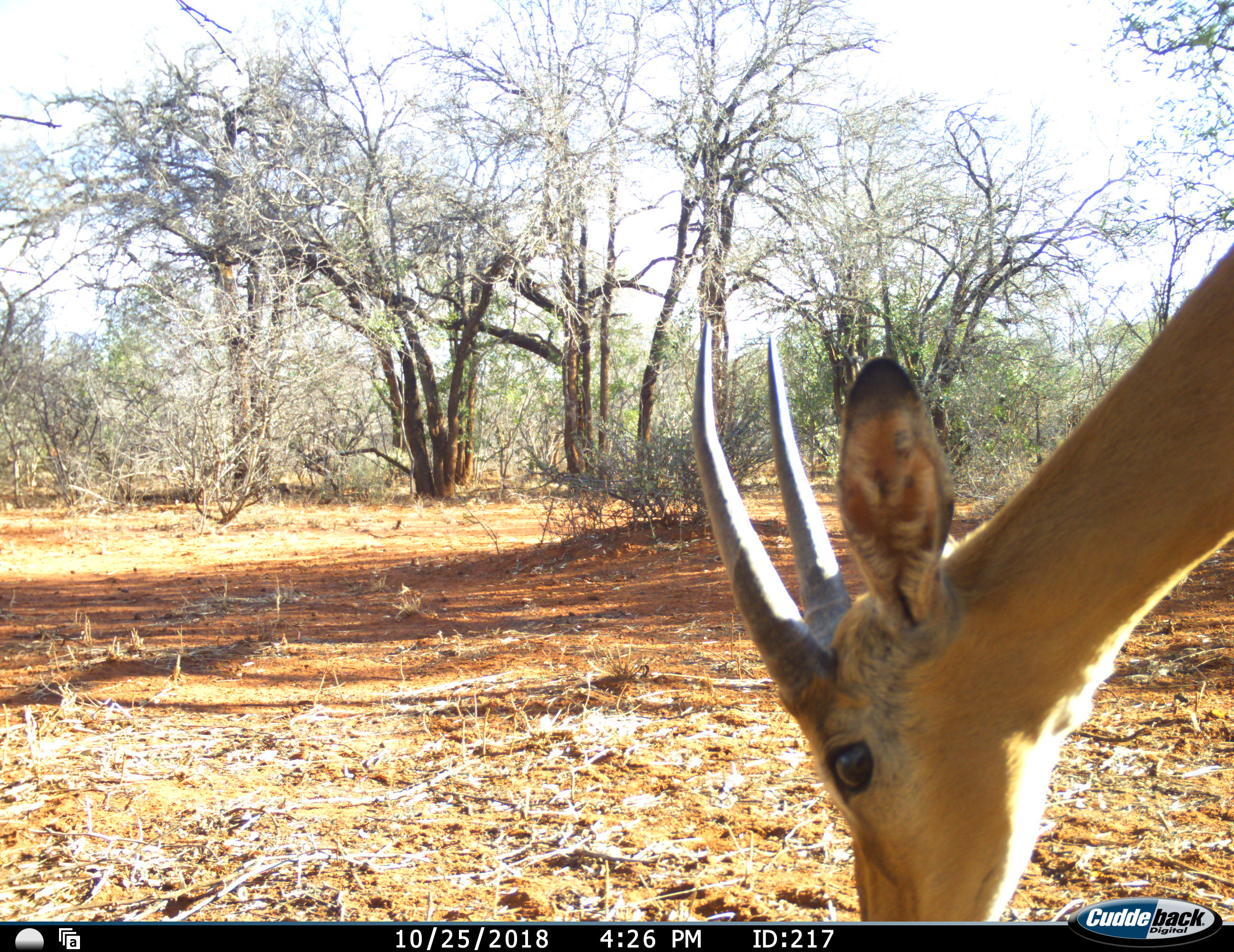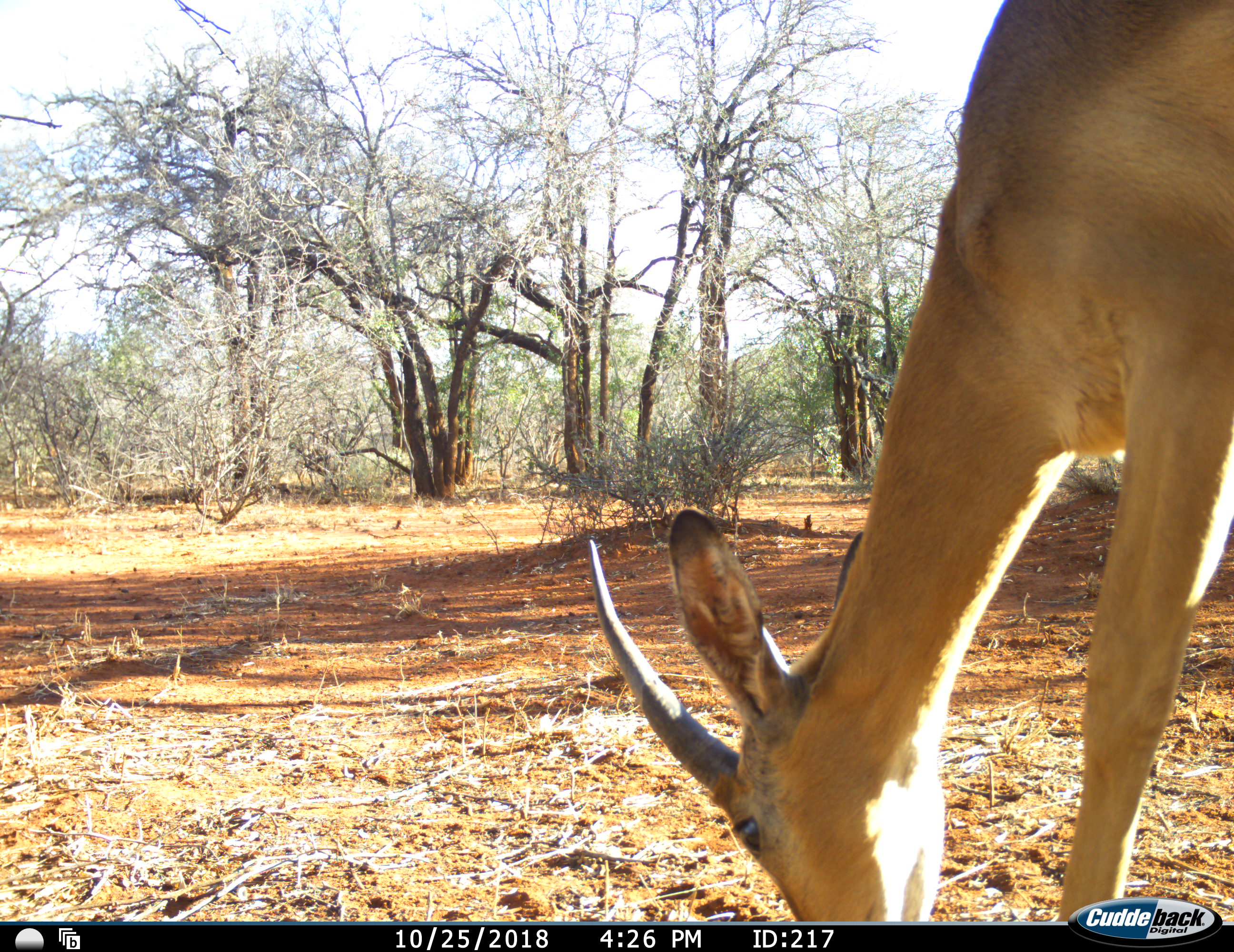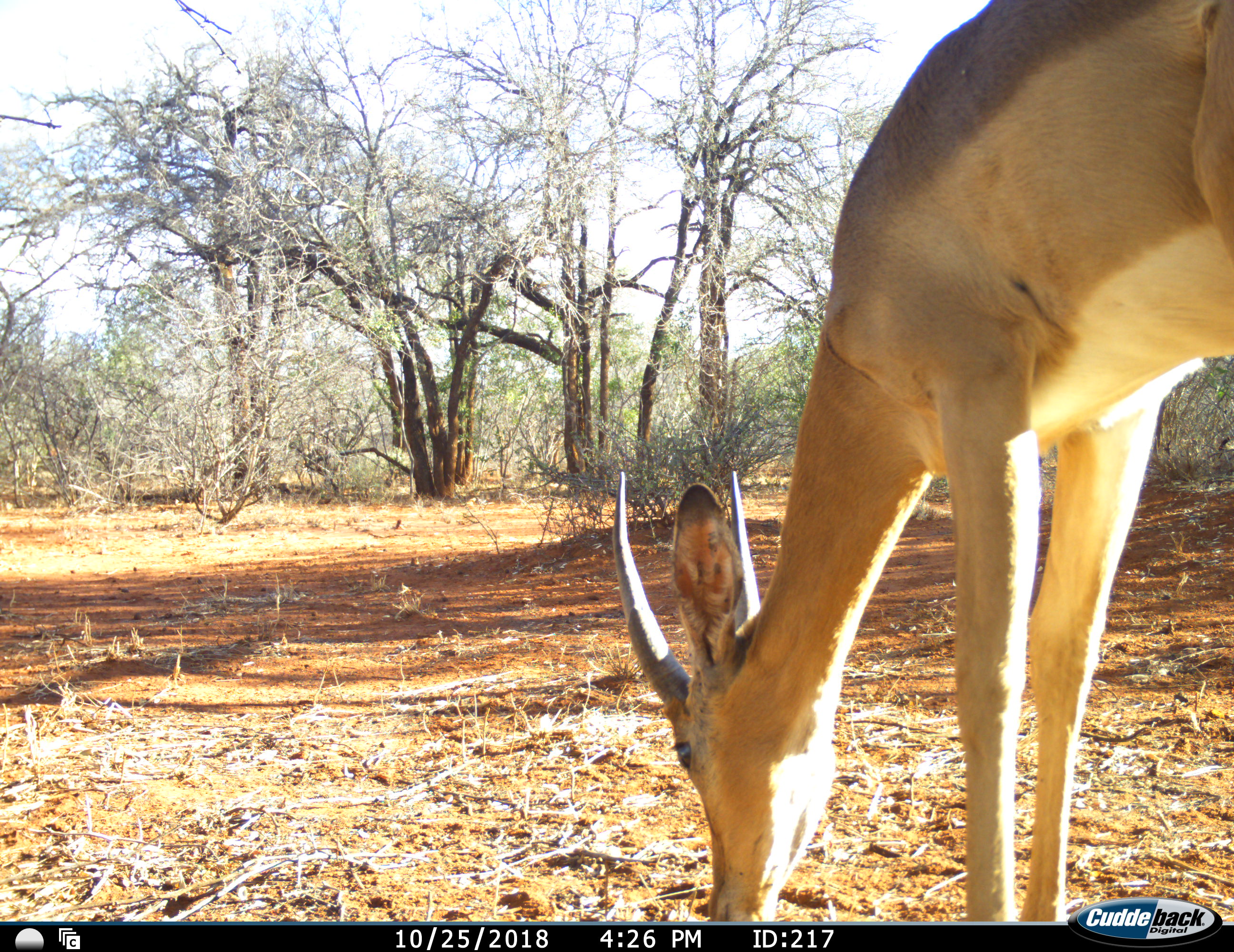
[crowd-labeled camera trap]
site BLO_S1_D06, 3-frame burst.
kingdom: Animalia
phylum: Chordata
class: Mammalia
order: Artiodactyla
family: Bovidae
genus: Aepyceros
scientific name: Aepyceros melampus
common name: impala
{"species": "impala (Aepyceros melampus)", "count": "1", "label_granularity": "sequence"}